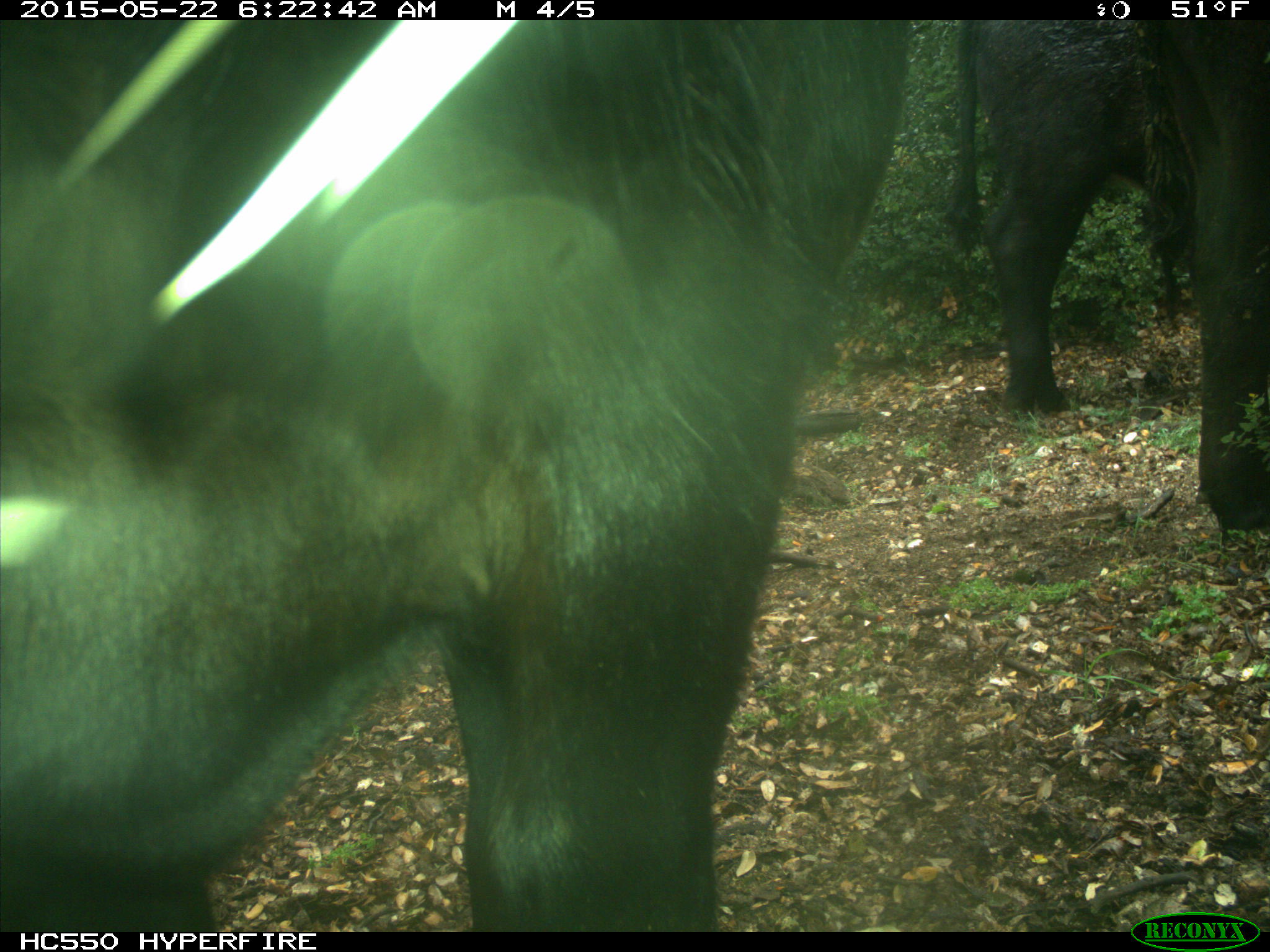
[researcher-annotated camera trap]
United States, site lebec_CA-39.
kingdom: Animalia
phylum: Chordata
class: Mammalia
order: Artiodactyla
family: Bovidae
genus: Bos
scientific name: Bos taurus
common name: domestic cow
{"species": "Bos taurus (domestic cow)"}